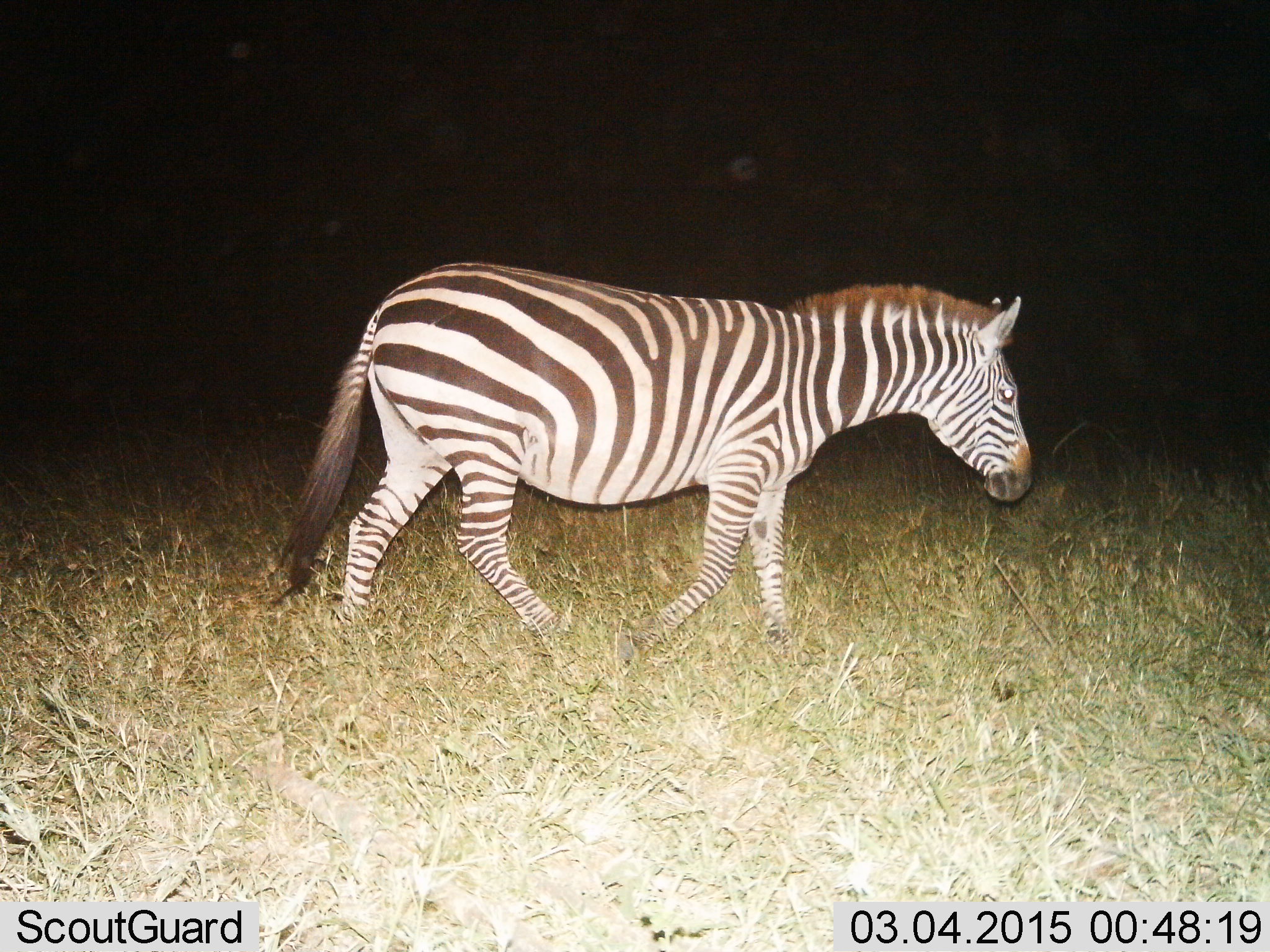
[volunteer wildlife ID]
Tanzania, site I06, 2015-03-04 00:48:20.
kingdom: Animalia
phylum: Chordata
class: Mammalia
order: Perissodactyla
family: Equidae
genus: Equus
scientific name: Equus quagga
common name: plains zebra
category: zebra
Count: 1.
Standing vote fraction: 0%.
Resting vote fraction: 0%.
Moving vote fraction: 100%.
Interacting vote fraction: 0%.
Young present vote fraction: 0%.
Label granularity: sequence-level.